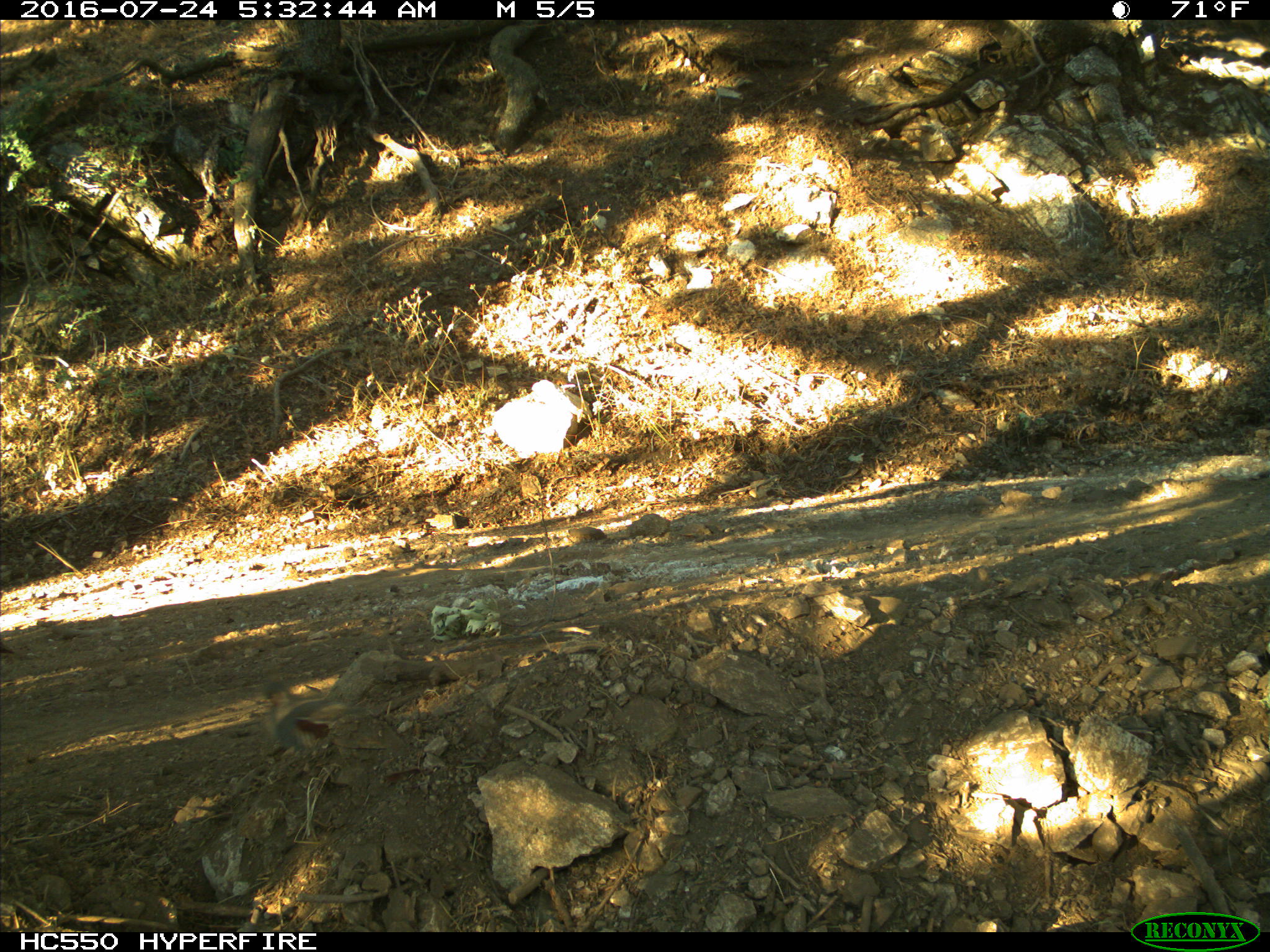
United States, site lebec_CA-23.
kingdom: Animalia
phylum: Chordata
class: Aves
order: Galliformes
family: Odontophoridae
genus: Callipepla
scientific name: Callipepla californica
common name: california quail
Callipepla californica (california quail).